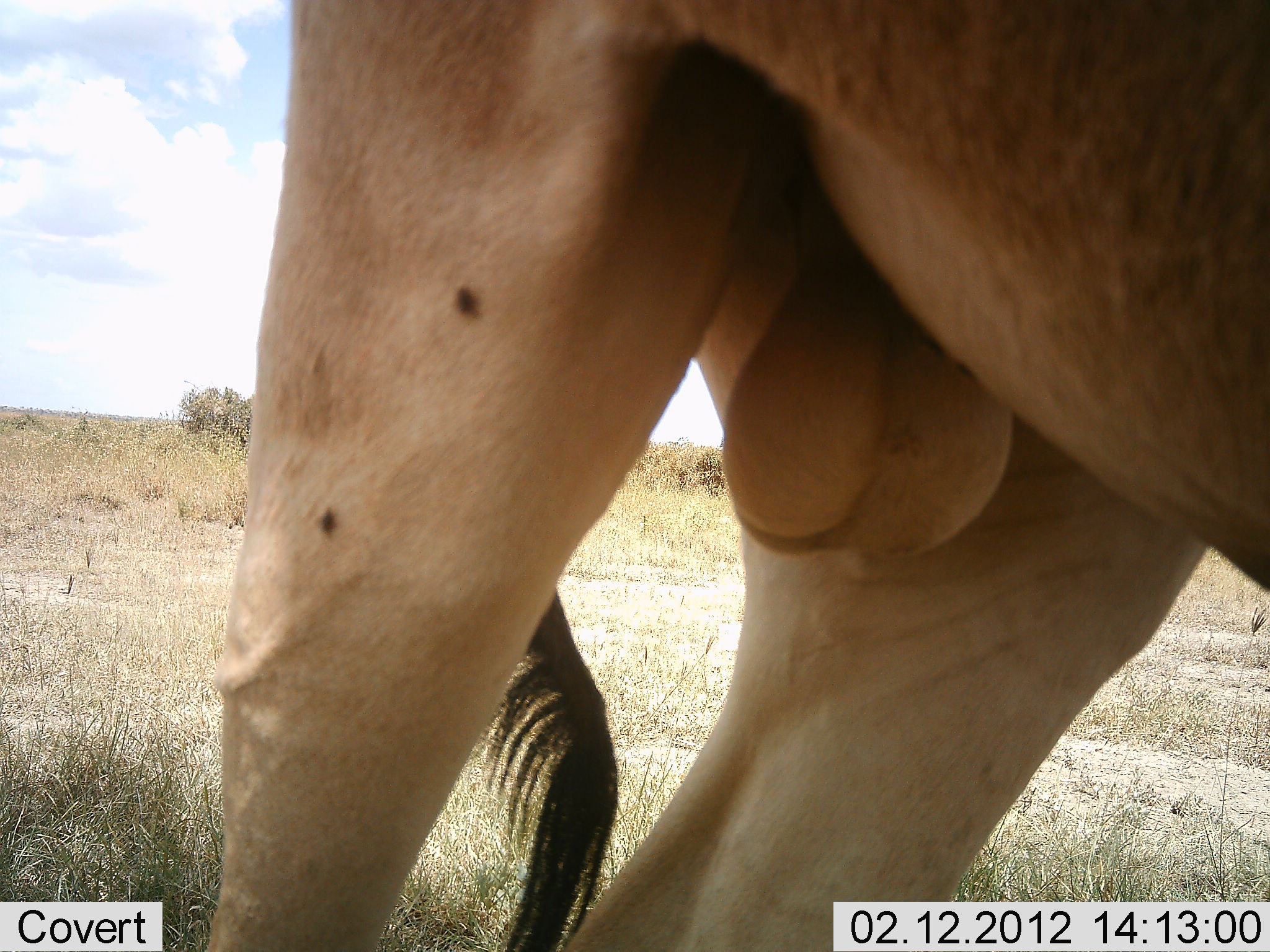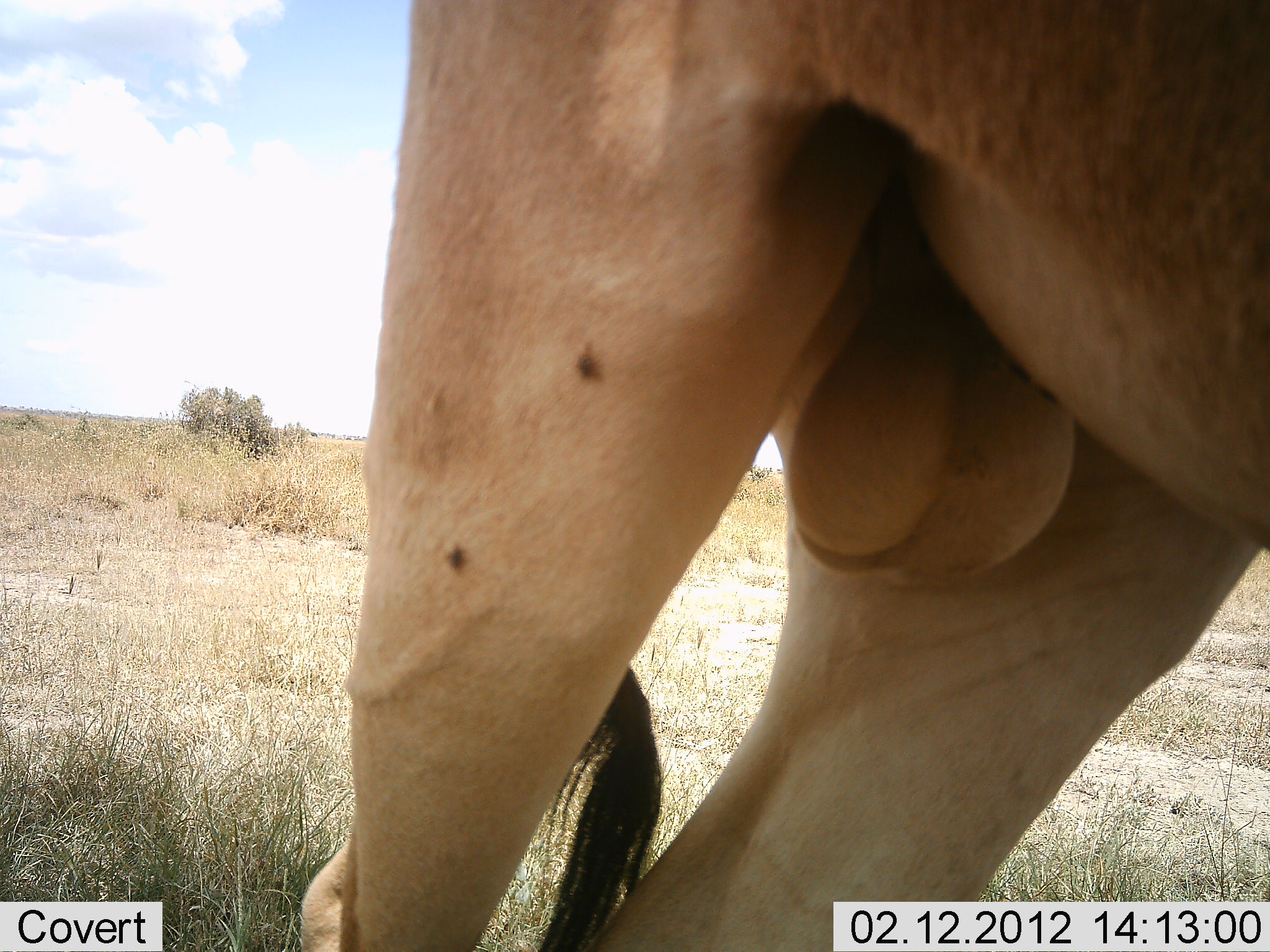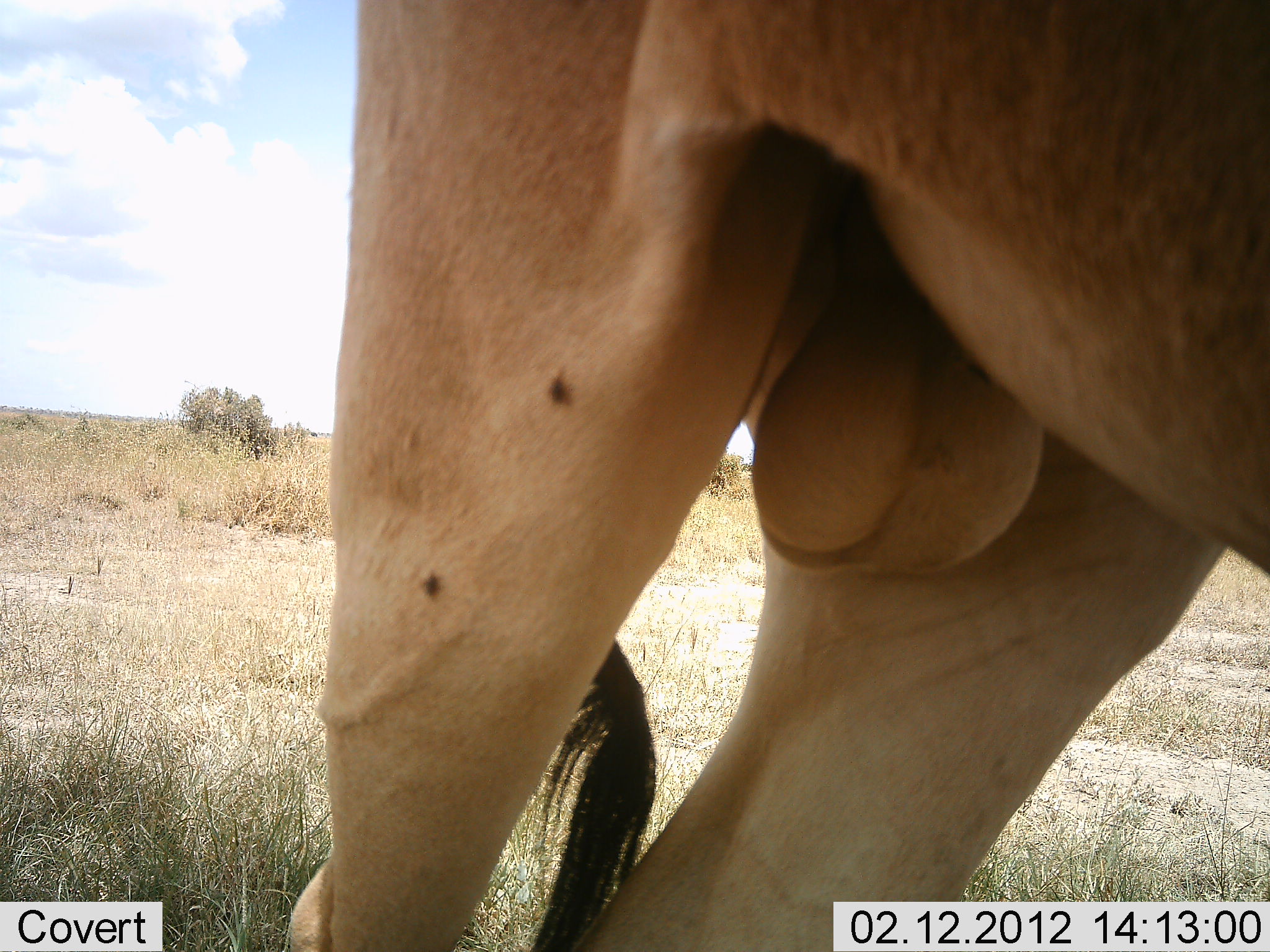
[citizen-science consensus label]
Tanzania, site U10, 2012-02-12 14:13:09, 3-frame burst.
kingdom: Animalia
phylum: Chordata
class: Mammalia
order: Artiodactyla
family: Bovidae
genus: Alcelaphus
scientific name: Alcelaphus buselaphus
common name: hartebeest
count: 1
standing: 94%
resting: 0%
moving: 0%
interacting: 0%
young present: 0%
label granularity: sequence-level